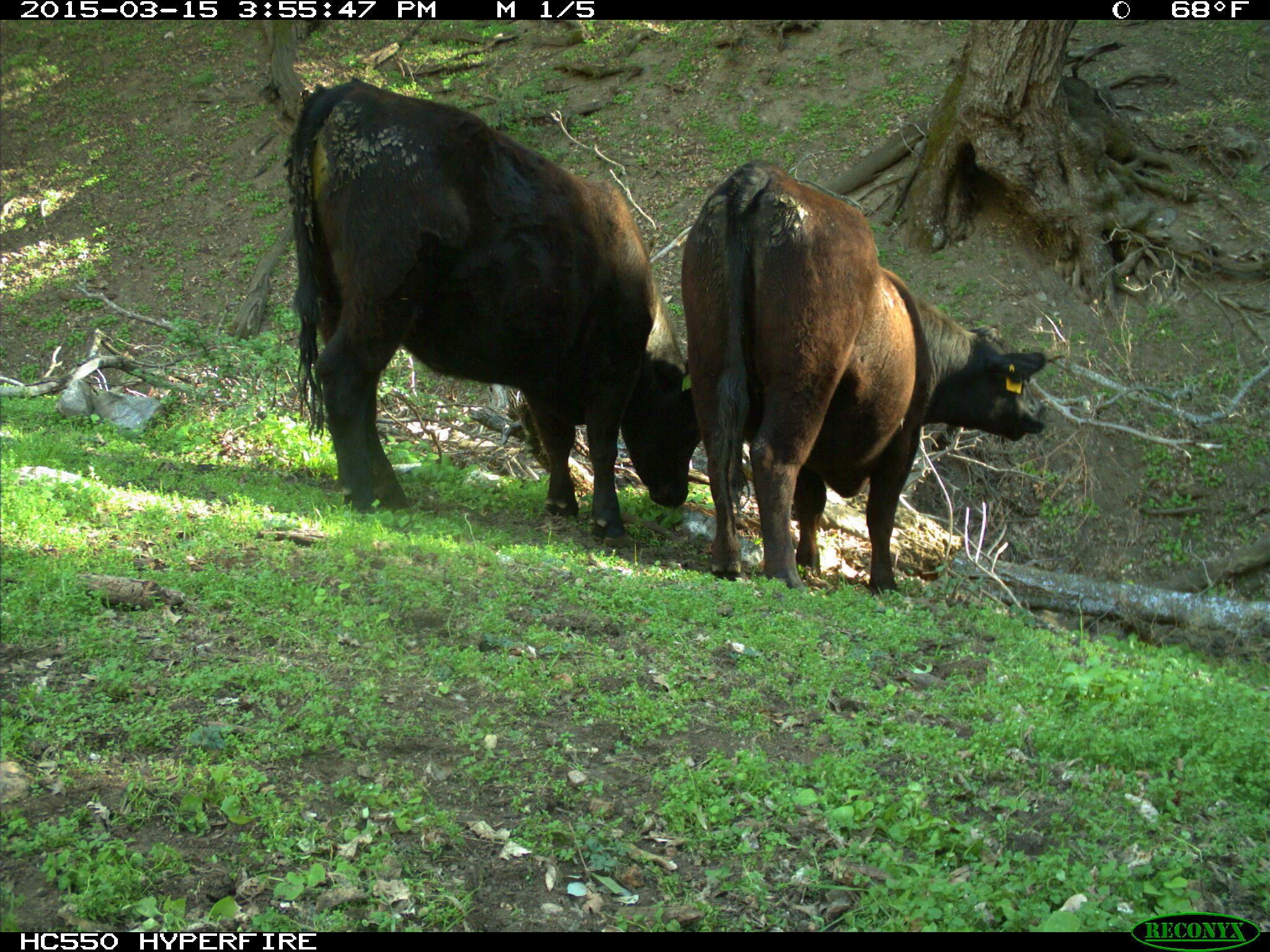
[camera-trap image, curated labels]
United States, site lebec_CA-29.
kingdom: Animalia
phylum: Chordata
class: Mammalia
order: Artiodactyla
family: Bovidae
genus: Bos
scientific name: Bos taurus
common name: domestic cow